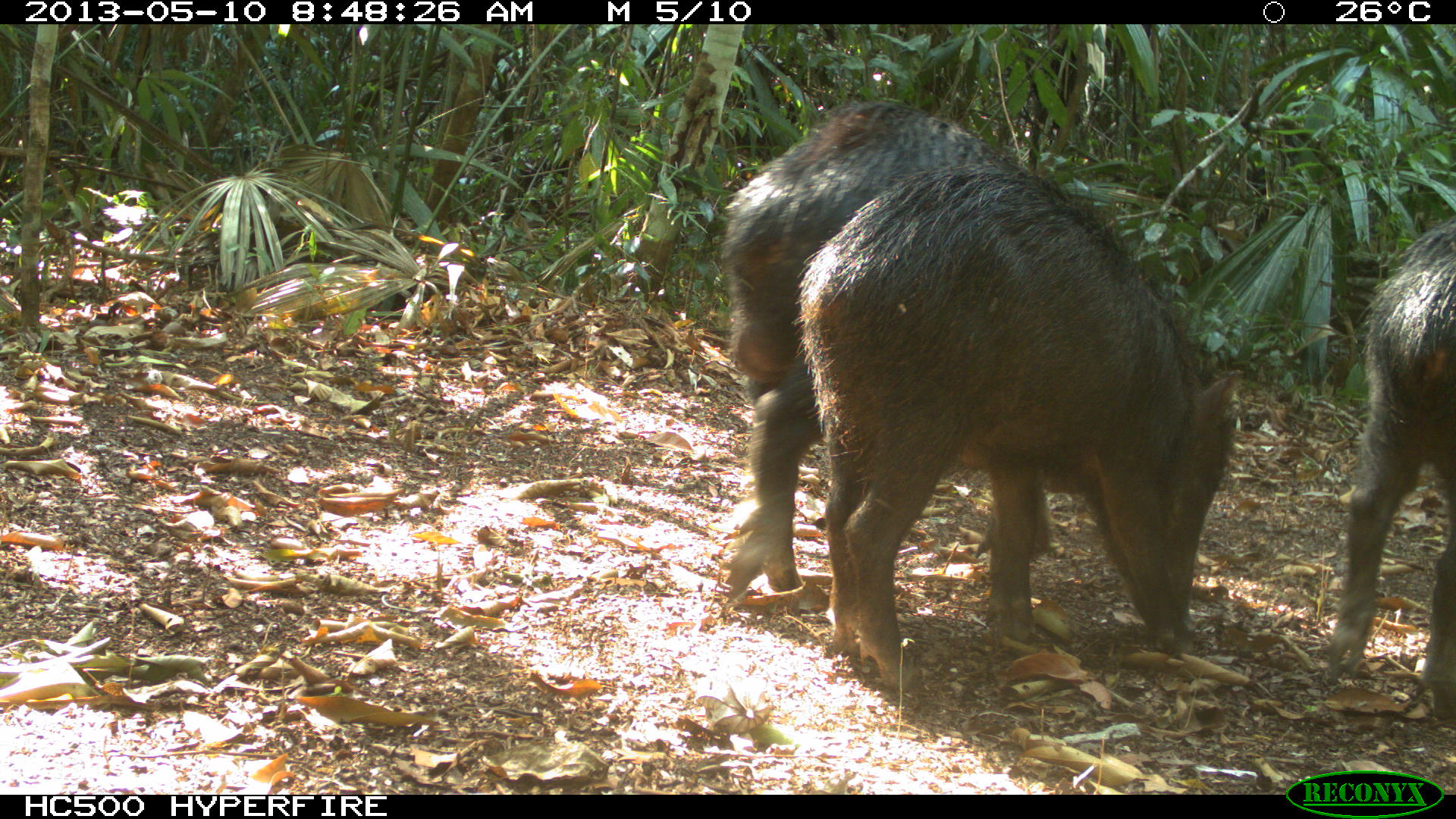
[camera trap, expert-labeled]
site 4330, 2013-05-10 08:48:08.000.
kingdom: Animalia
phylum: Chordata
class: Mammalia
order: Artiodactyla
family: Tayassuidae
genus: Tayassu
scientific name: Tayassu pecari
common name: white-lipped peccary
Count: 4.